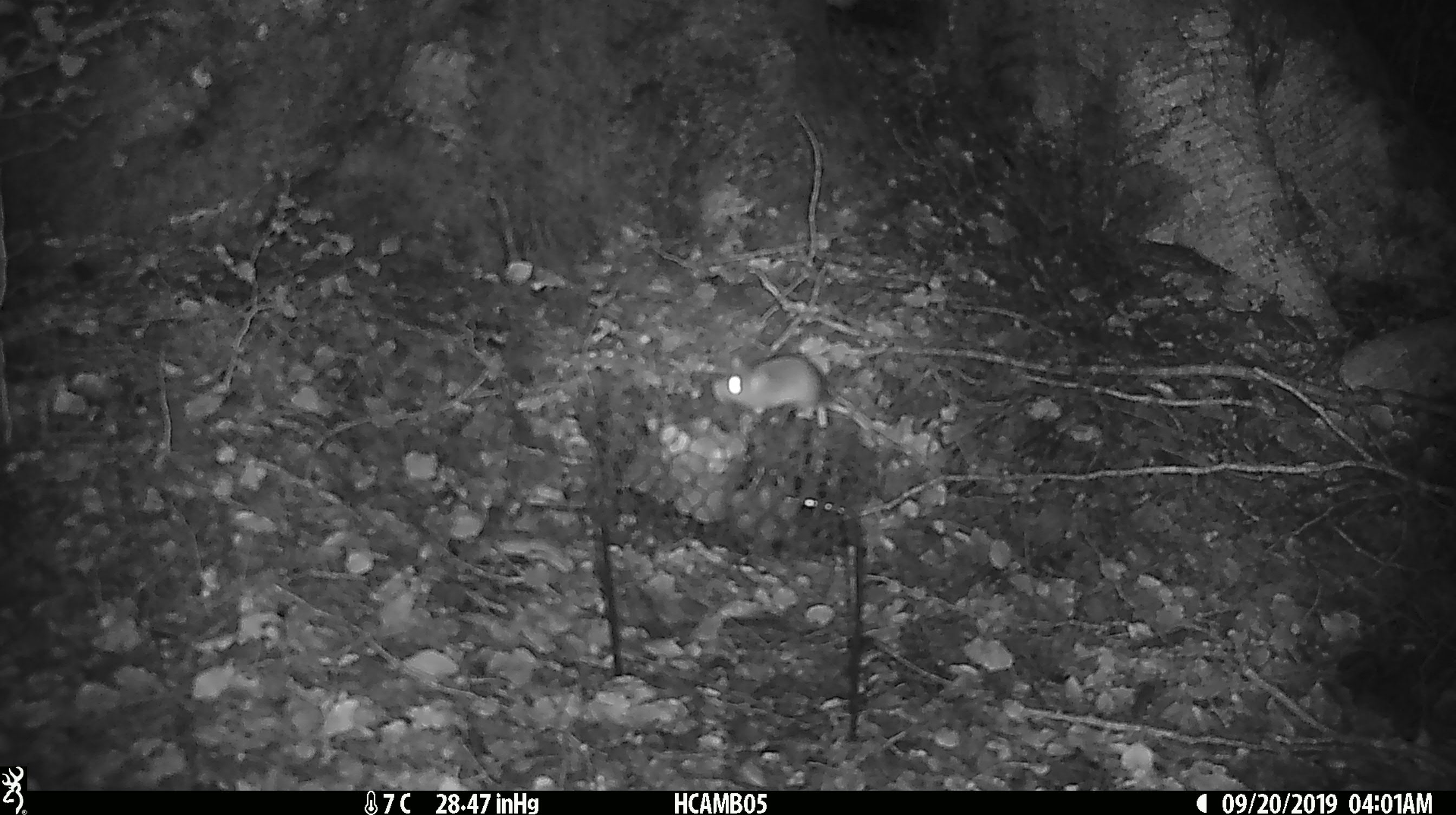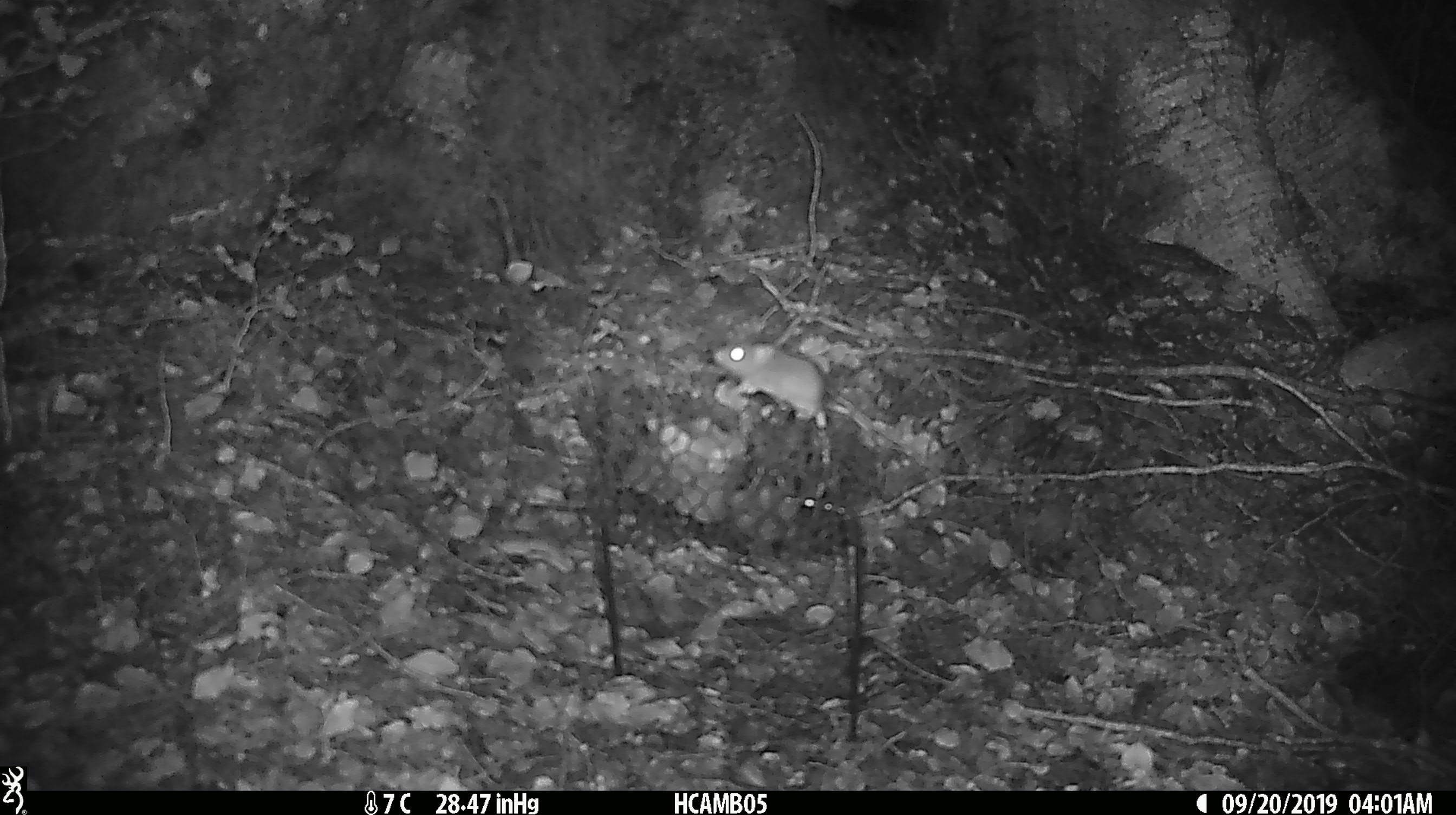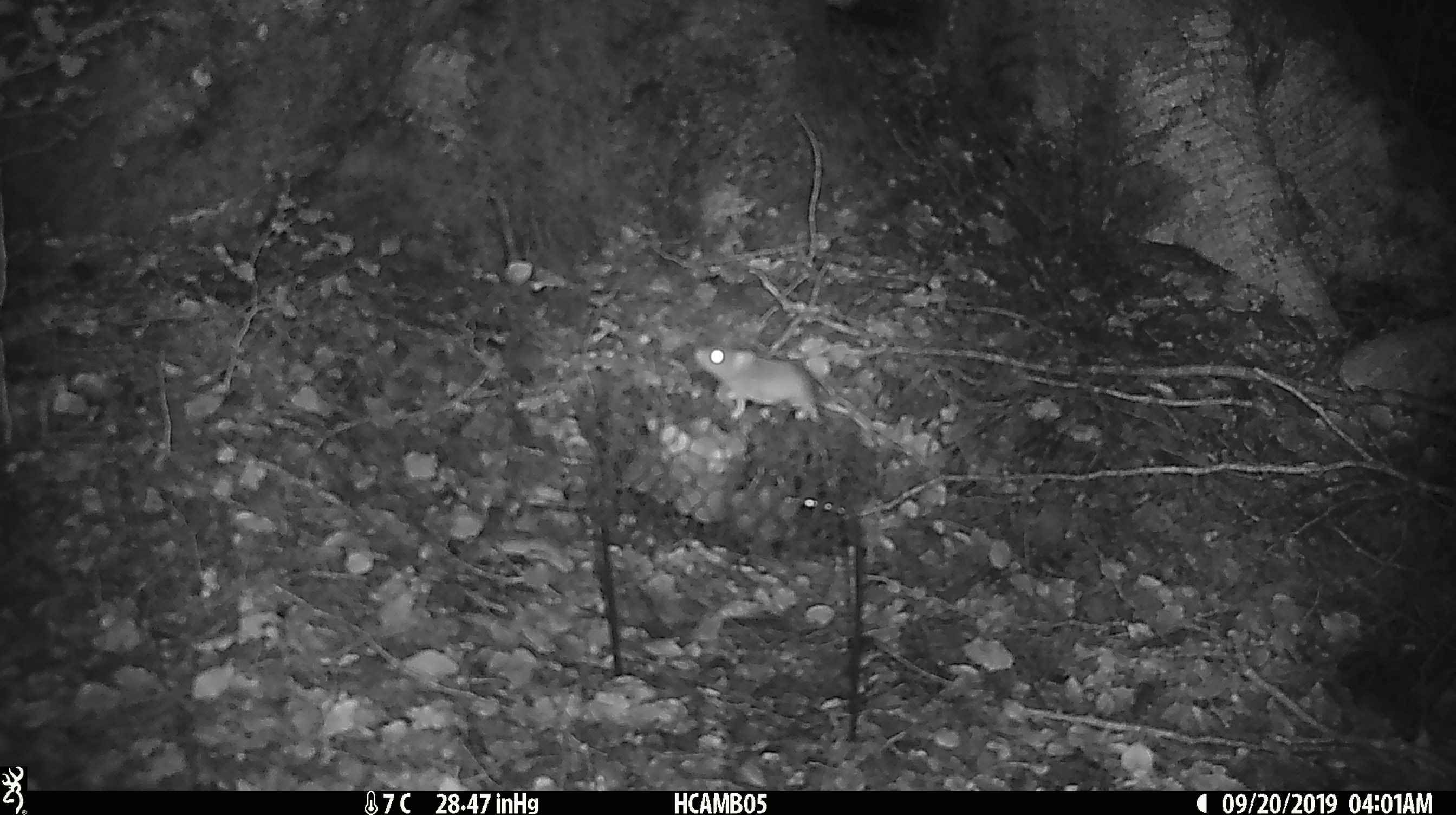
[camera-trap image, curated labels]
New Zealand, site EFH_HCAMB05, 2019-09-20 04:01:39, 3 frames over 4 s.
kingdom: Animalia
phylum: Chordata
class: Mammalia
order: Rodentia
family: Muridae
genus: Mus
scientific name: Mus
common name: mouse